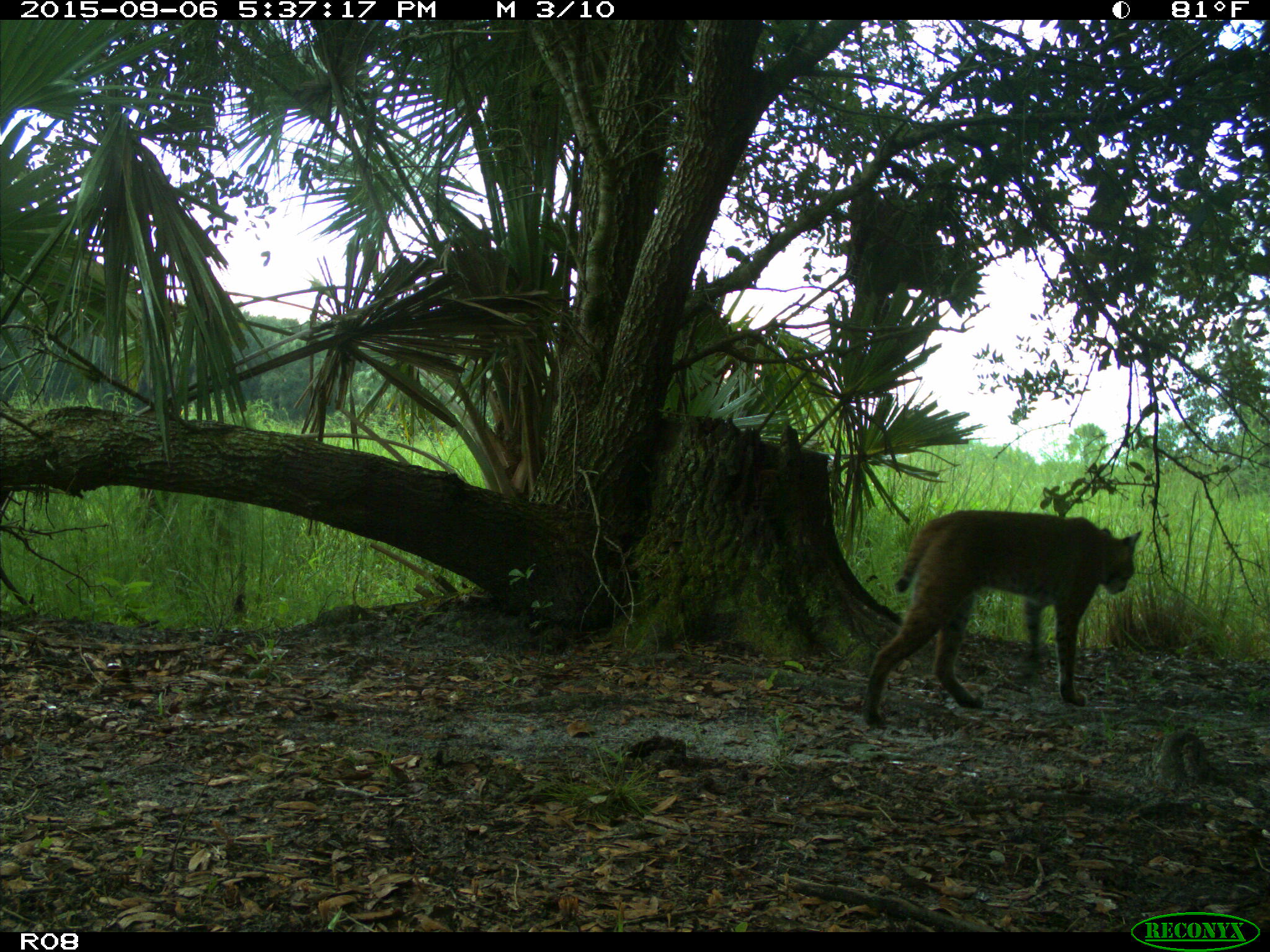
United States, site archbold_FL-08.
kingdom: Animalia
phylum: Chordata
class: Mammalia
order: Carnivora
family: Felidae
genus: Lynx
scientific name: Lynx rufus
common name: bobcat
Lynx rufus (bobcat).